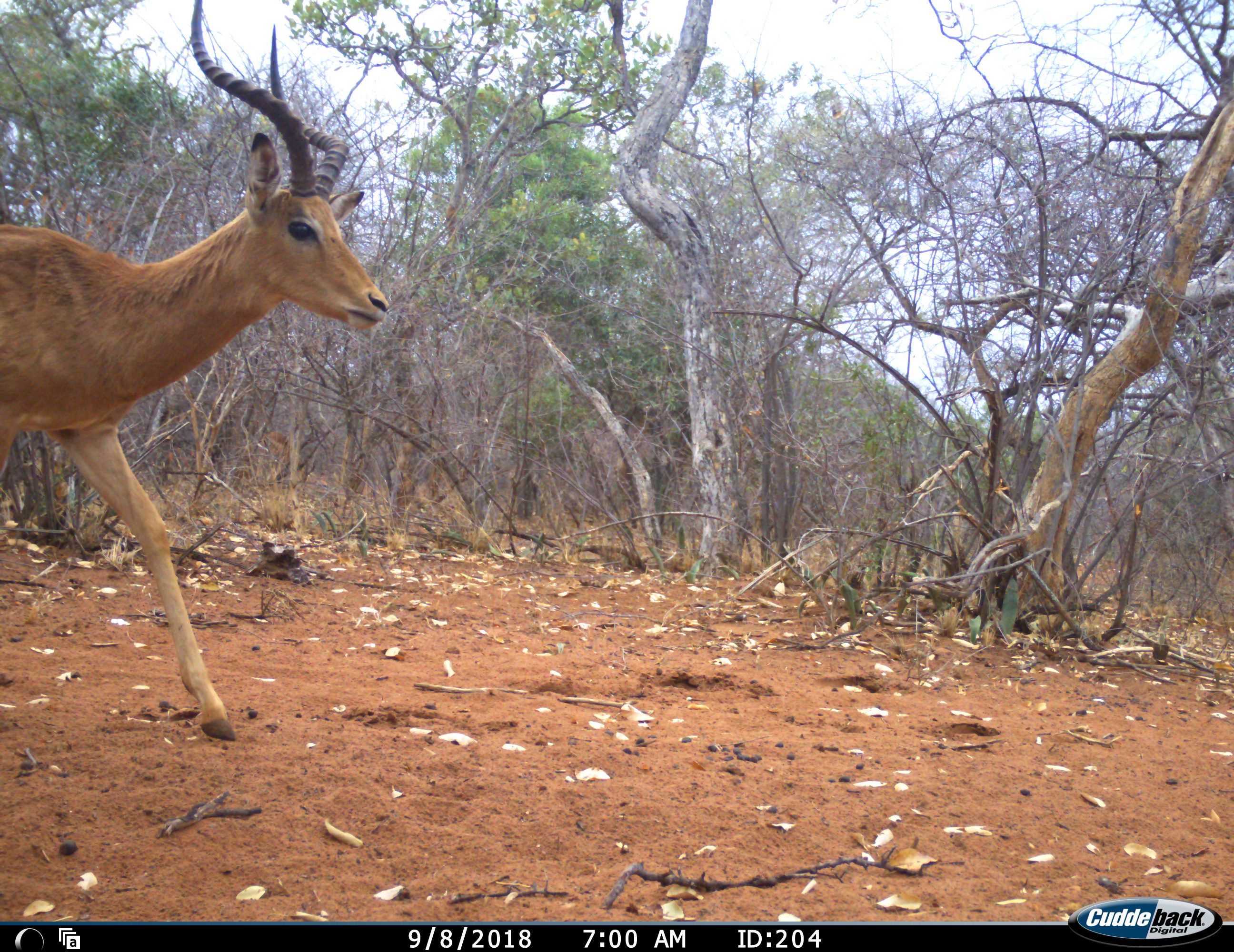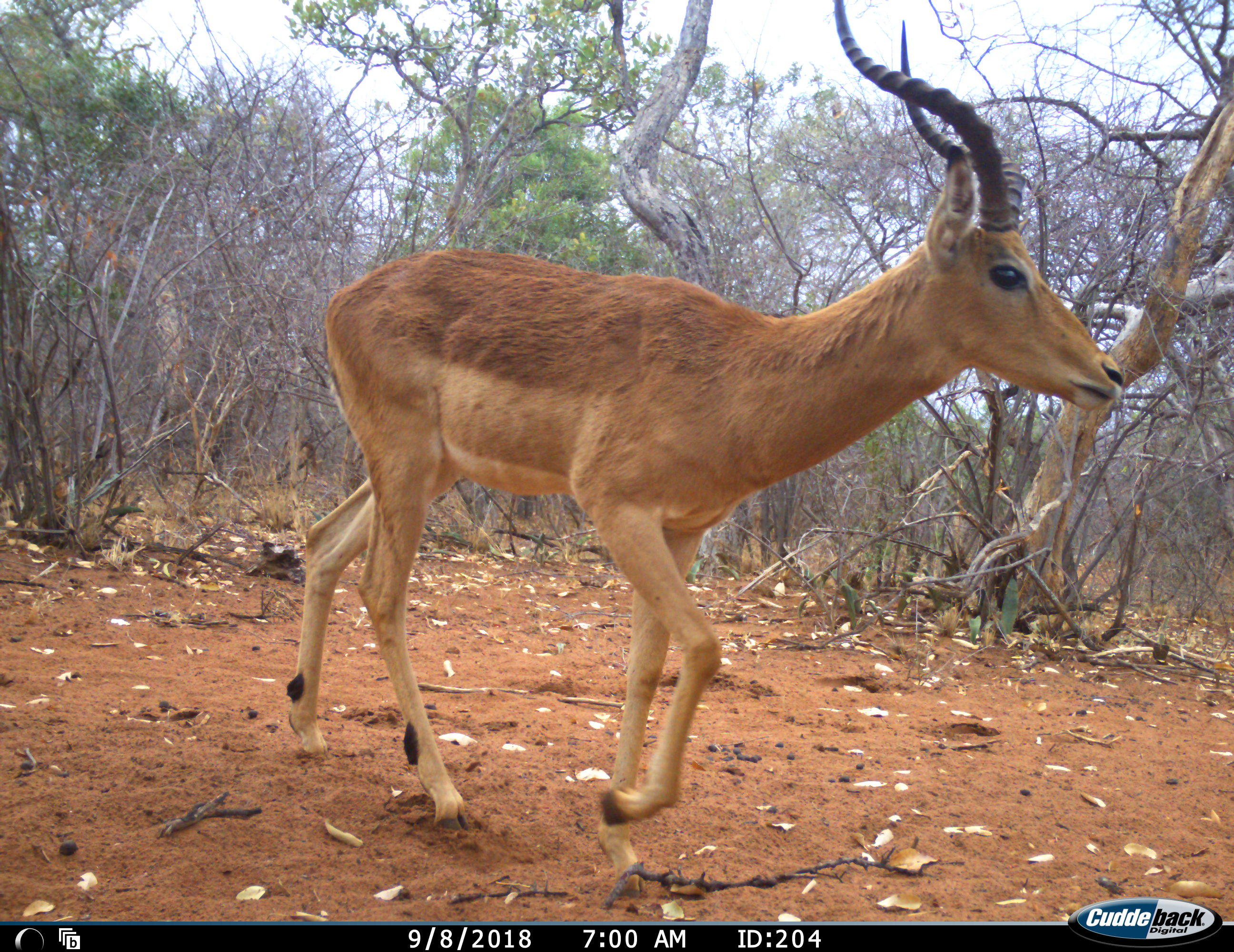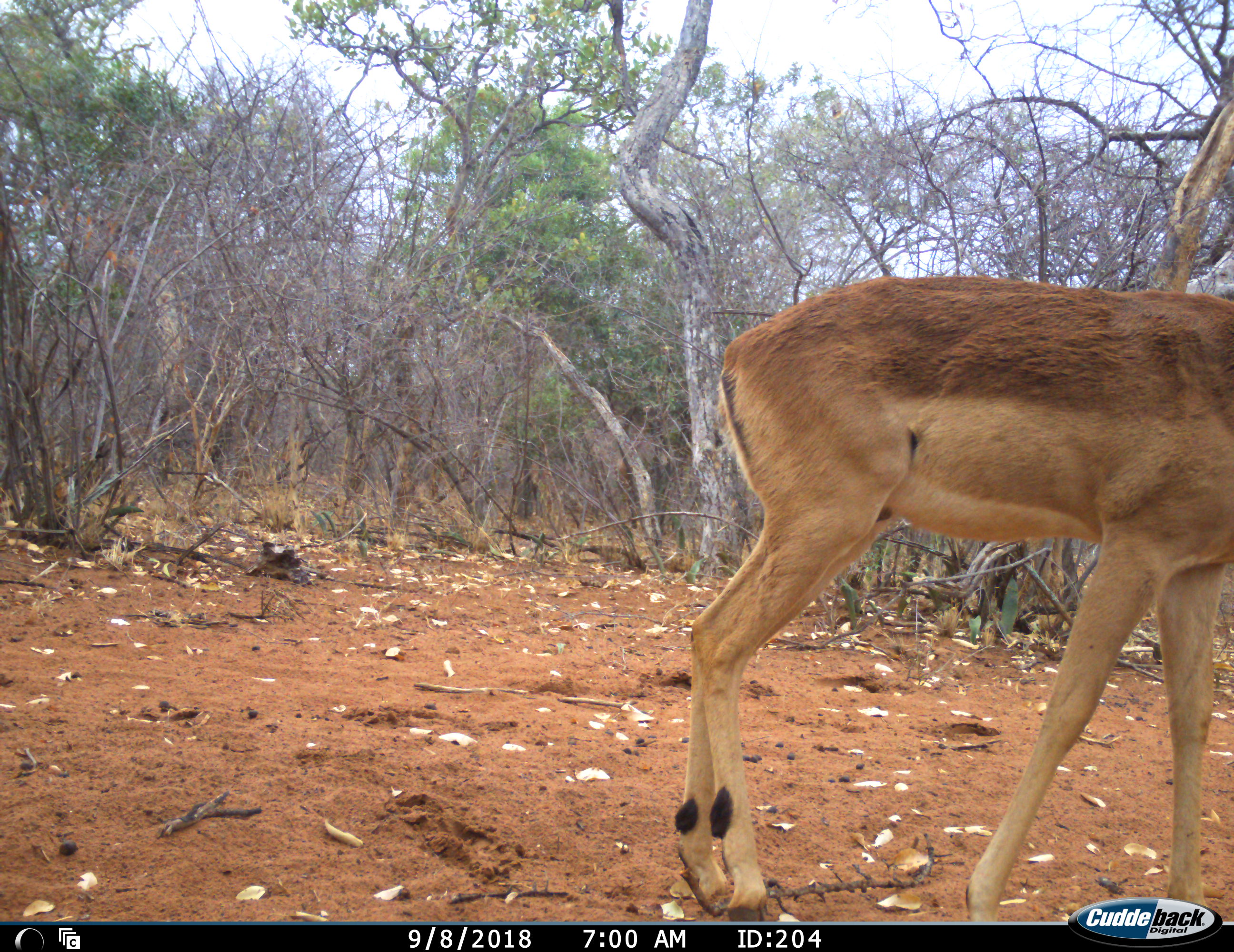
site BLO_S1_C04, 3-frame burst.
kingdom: Animalia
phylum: Chordata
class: Mammalia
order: Artiodactyla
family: Bovidae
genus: Aepyceros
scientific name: Aepyceros melampus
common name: impala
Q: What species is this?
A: Impala (Aepyceros melampus).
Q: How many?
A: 1.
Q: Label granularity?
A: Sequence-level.